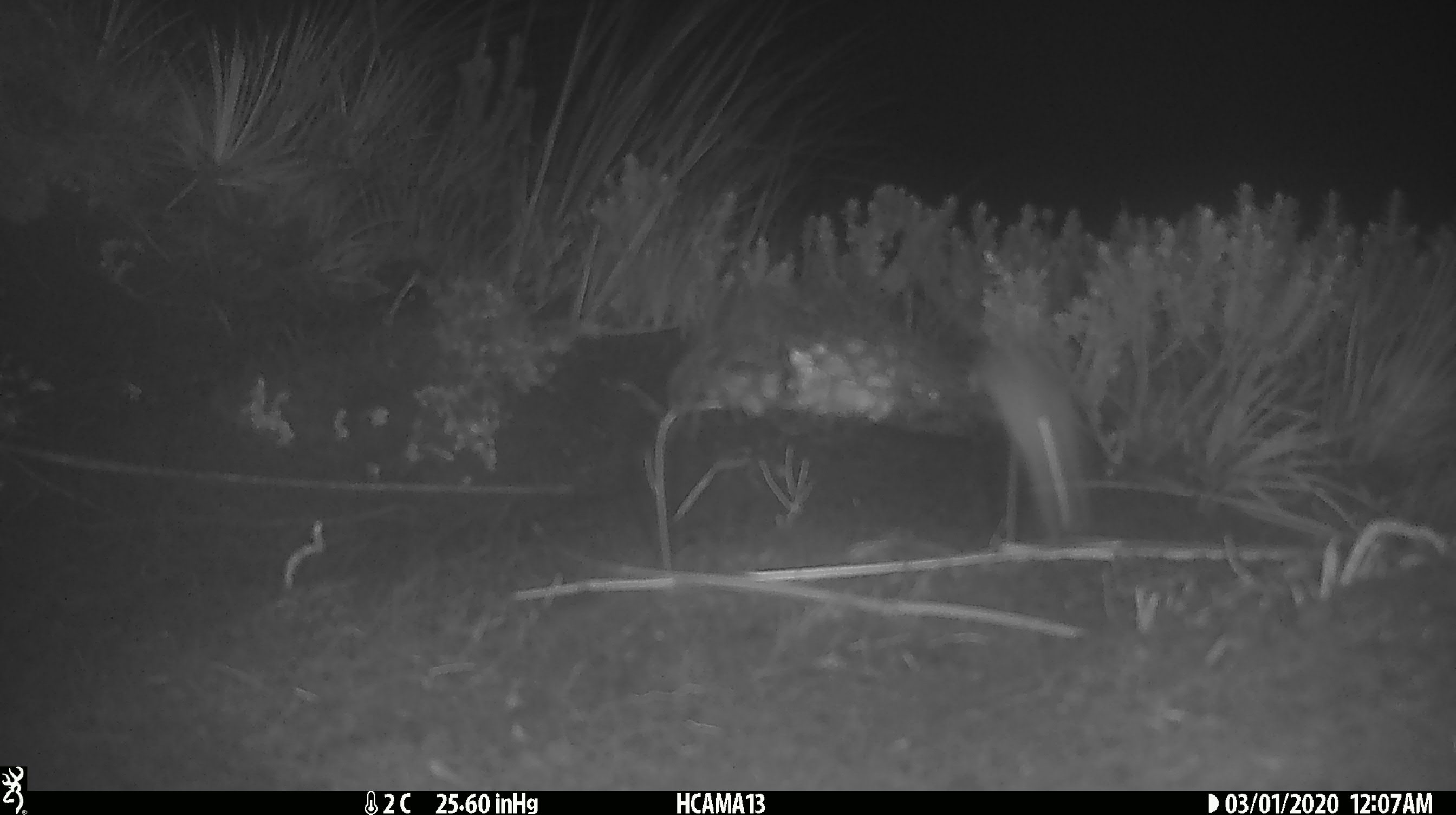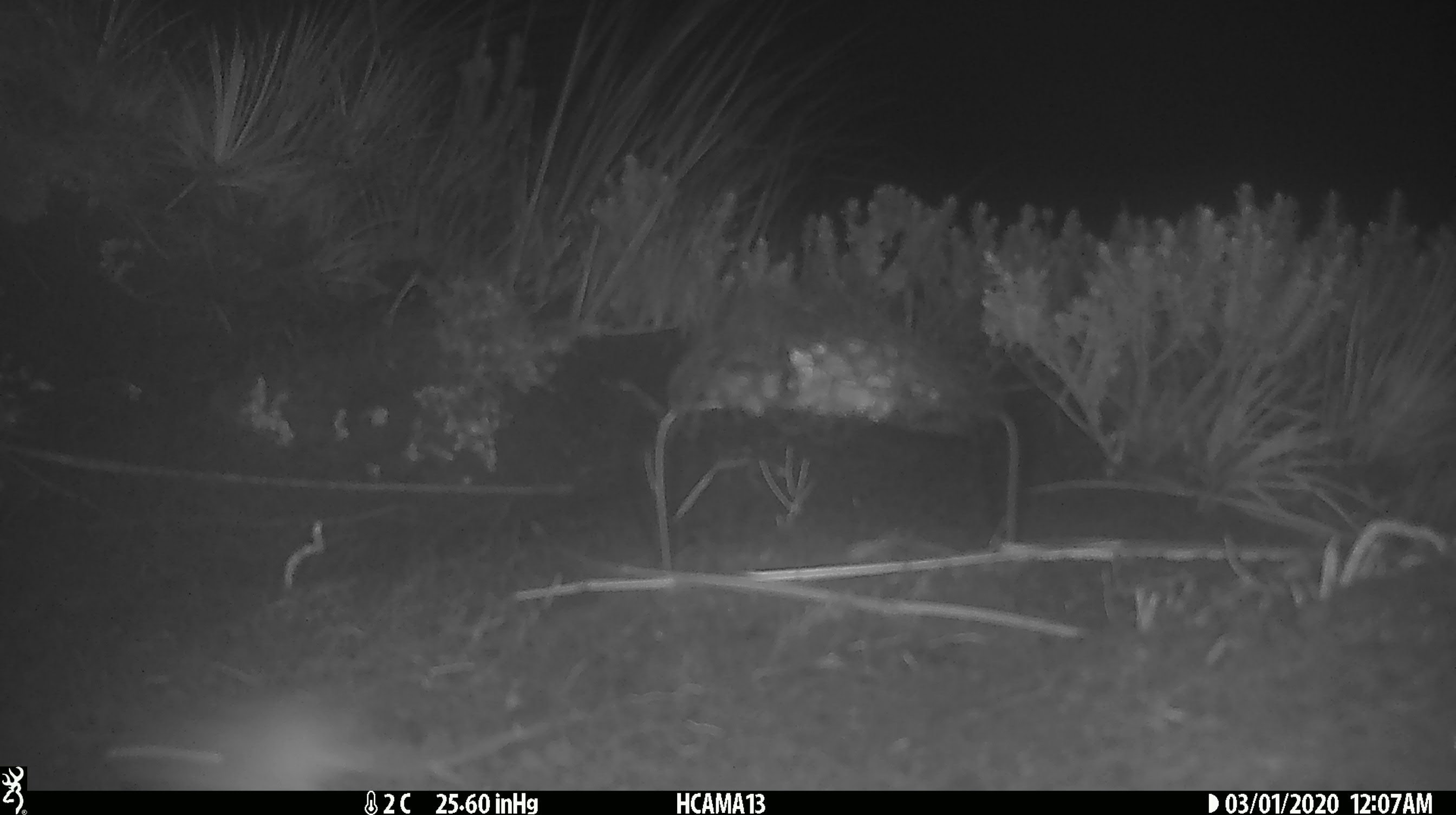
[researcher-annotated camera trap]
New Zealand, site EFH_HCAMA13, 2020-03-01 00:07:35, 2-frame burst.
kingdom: Animalia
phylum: Chordata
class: Mammalia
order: Rodentia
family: Muridae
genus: Mus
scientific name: Mus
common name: mouse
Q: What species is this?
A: Mouse (Mus).